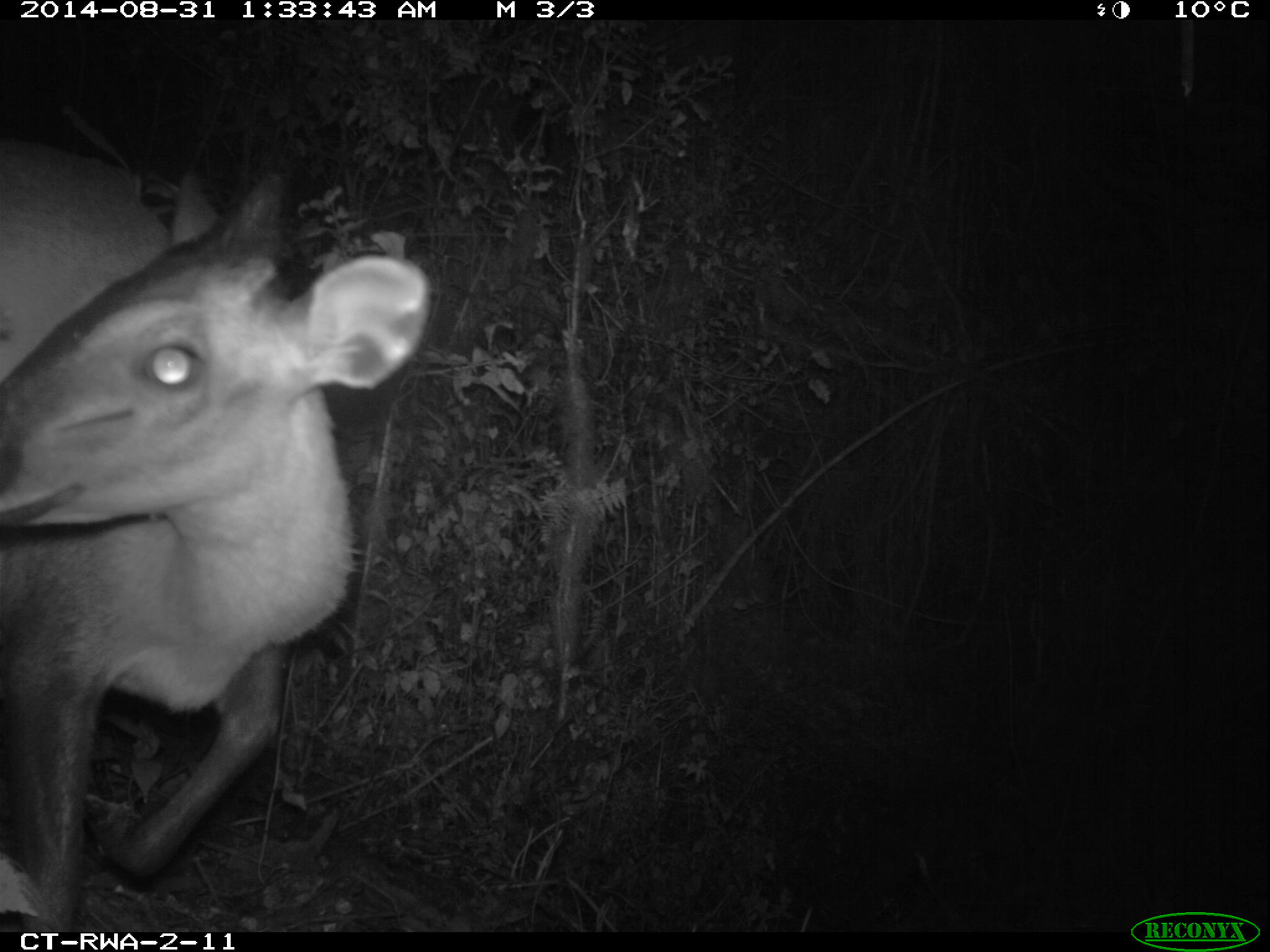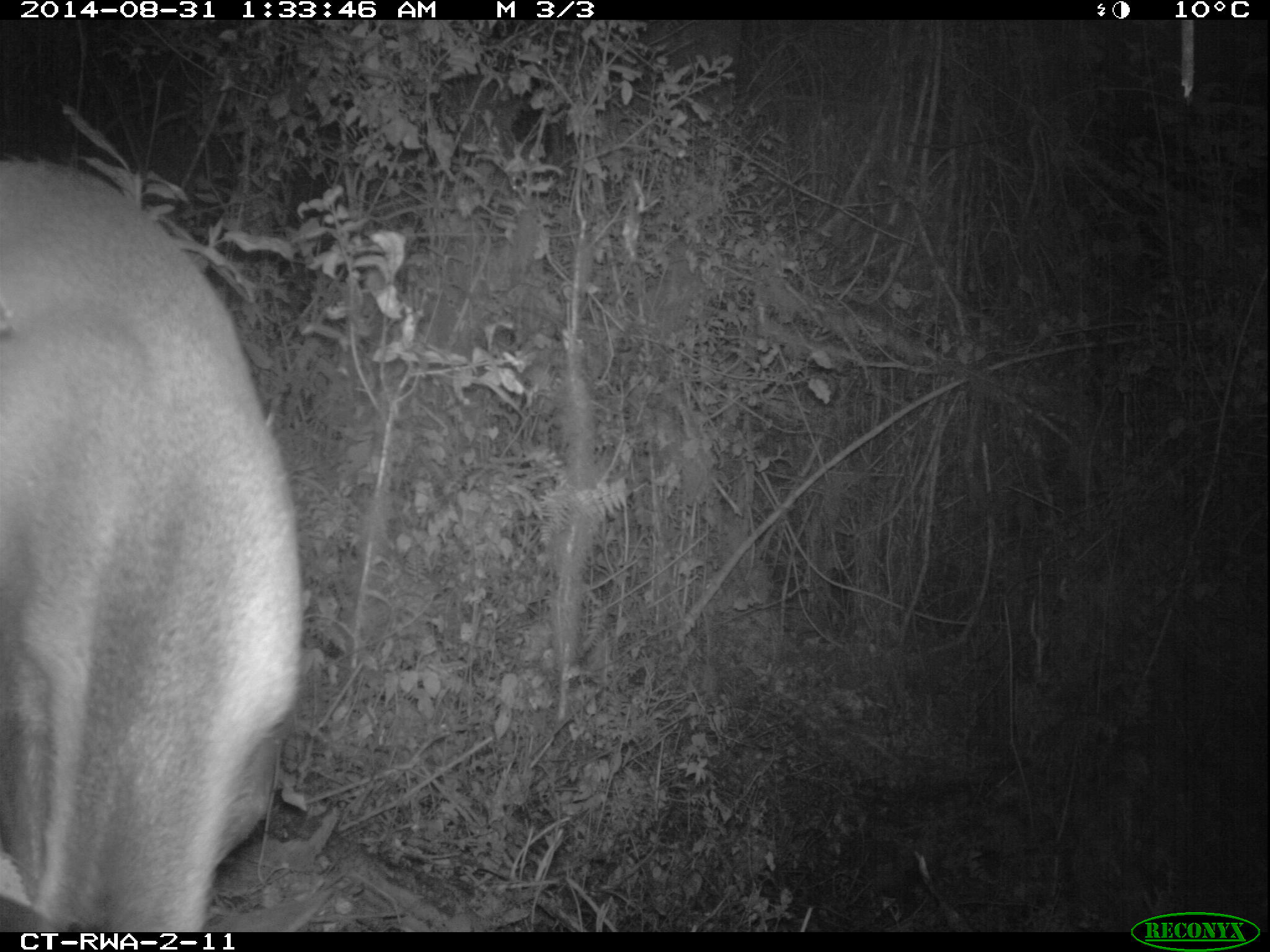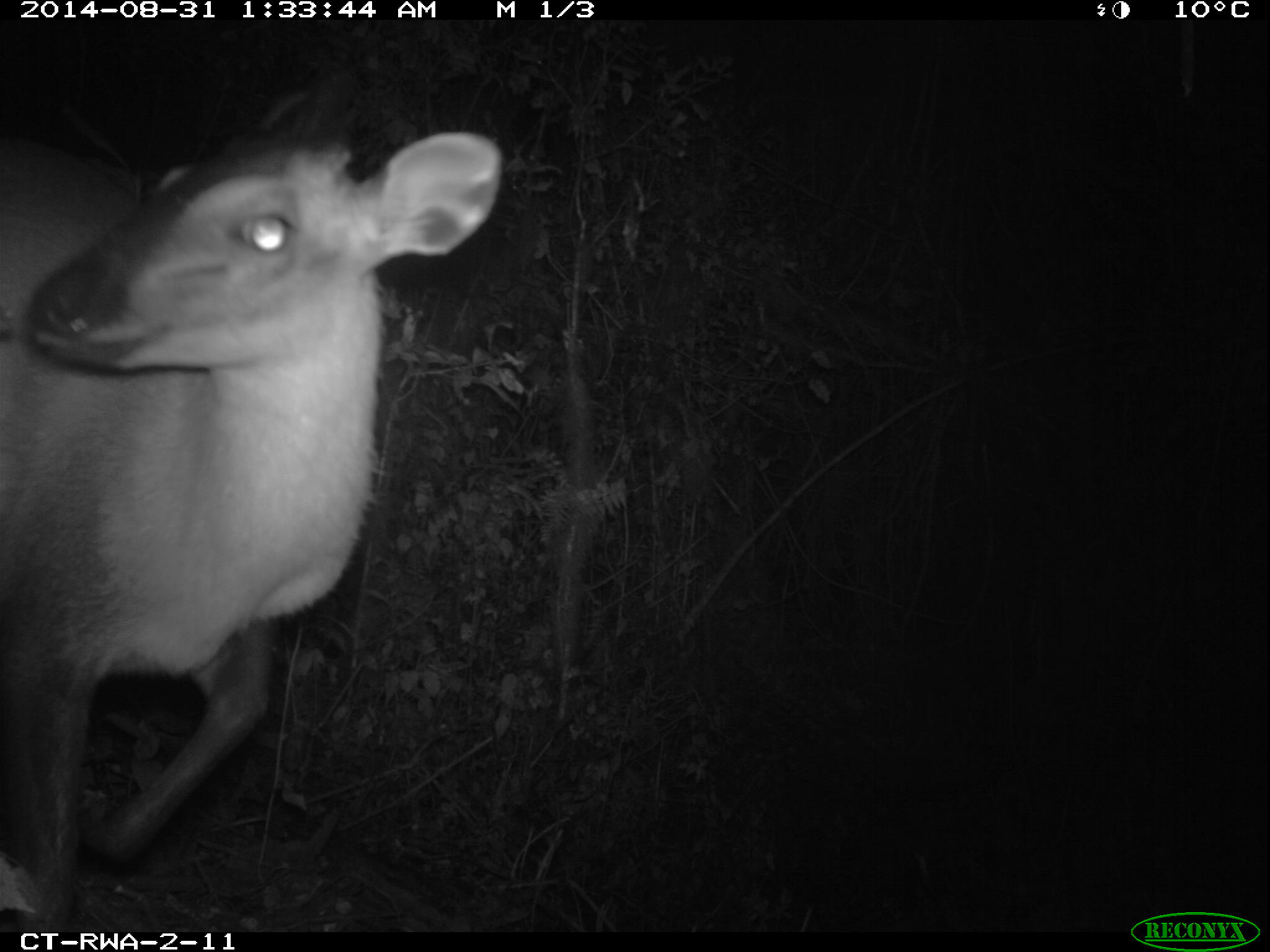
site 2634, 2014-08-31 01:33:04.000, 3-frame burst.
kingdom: Animalia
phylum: Chordata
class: Mammalia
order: Artiodactyla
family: Bovidae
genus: Cephalophus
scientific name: Cephalophus nigrifrons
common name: black-fronted duiker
Cephalophus nigrifrons (black-fronted duiker), count 1.